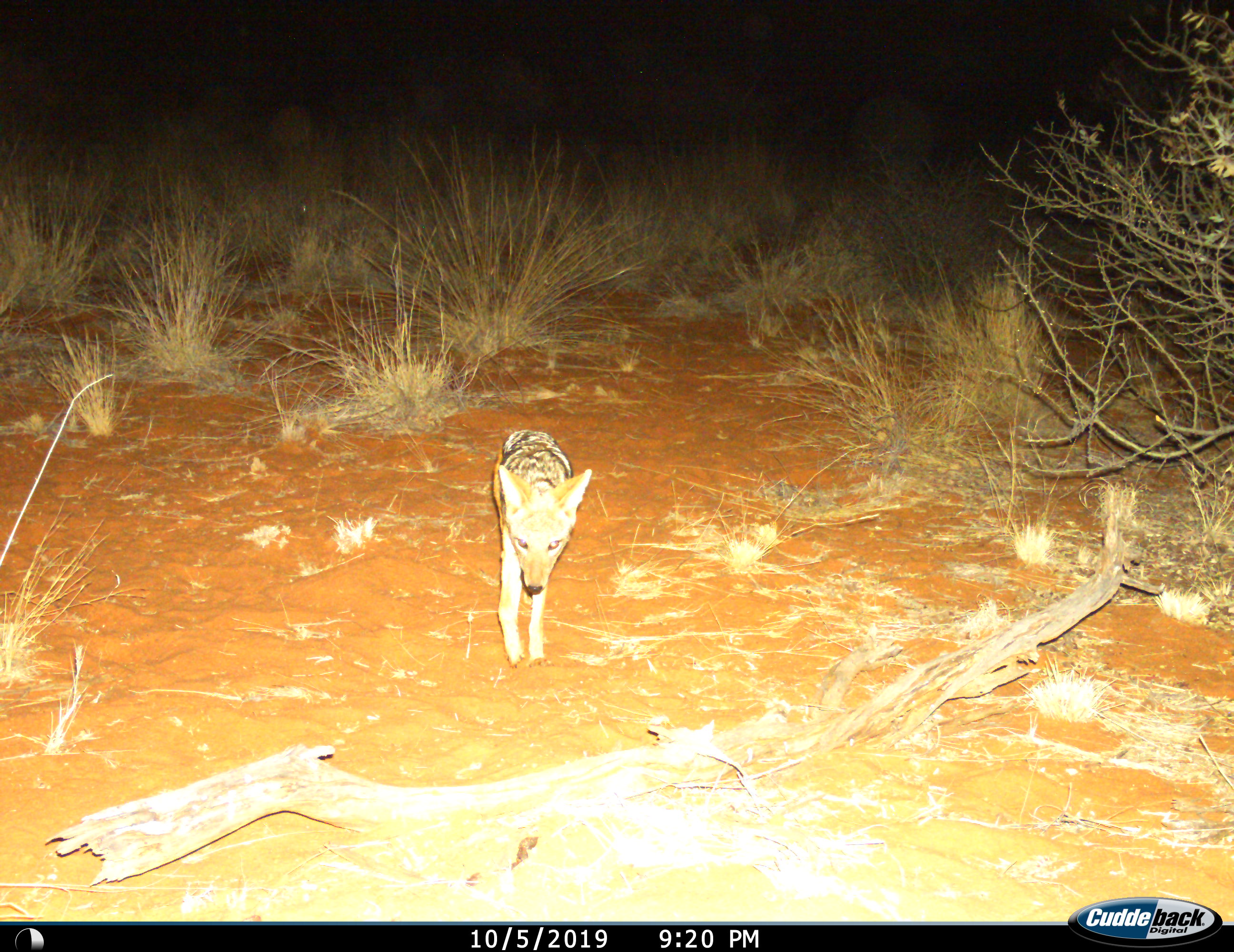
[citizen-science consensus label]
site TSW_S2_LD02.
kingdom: Animalia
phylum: Chordata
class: Mammalia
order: Carnivora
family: Canidae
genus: Lupulella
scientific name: Lupulella mesomelas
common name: black-backed jackal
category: jackalblackbacked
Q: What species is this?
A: Jackalblackbacked (black-backed jackal) (Lupulella mesomelas).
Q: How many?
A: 1.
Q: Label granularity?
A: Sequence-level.